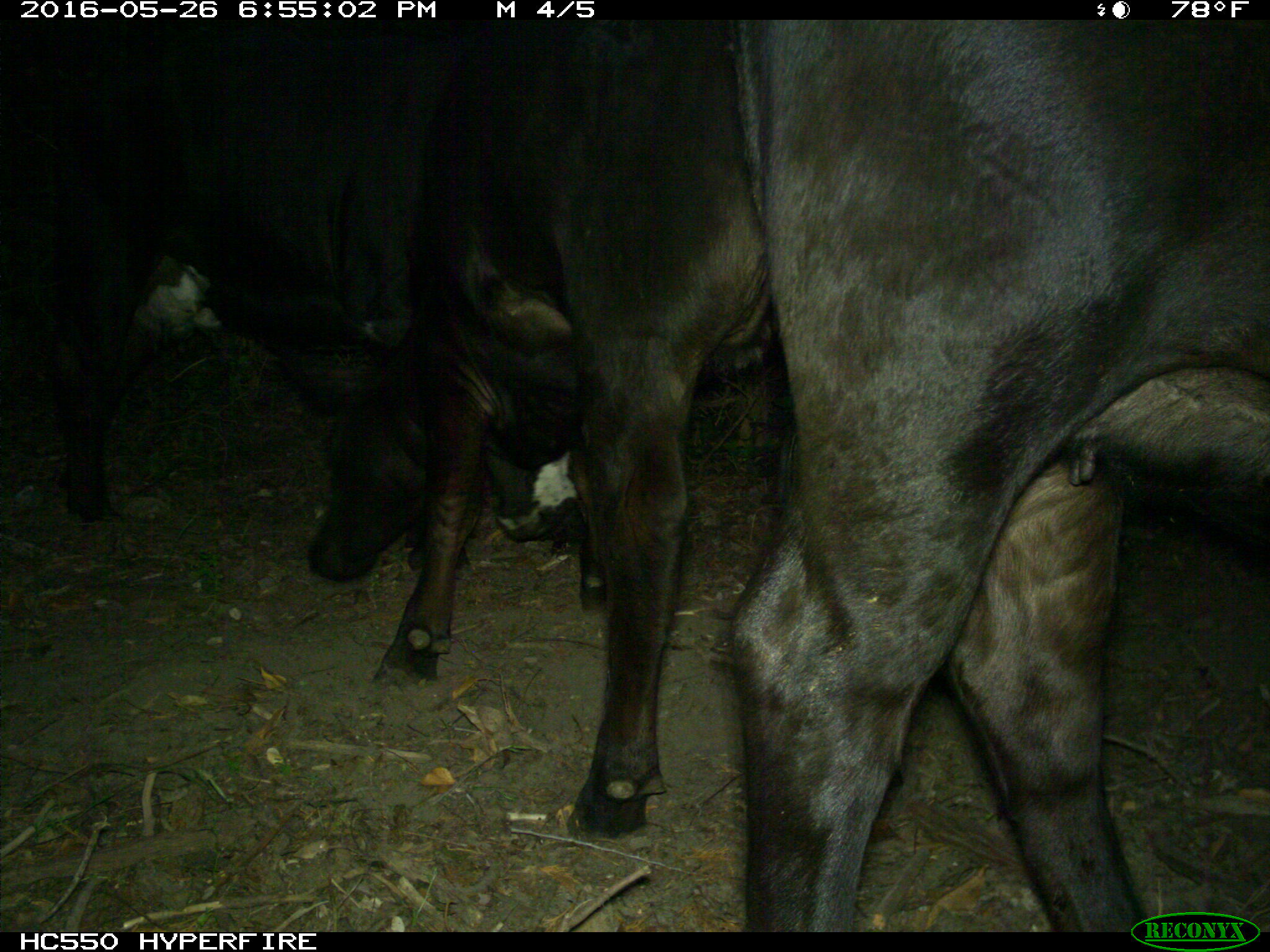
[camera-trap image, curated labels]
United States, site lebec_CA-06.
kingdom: Animalia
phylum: Chordata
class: Mammalia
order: Artiodactyla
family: Bovidae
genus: Bos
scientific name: Bos taurus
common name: domestic cow